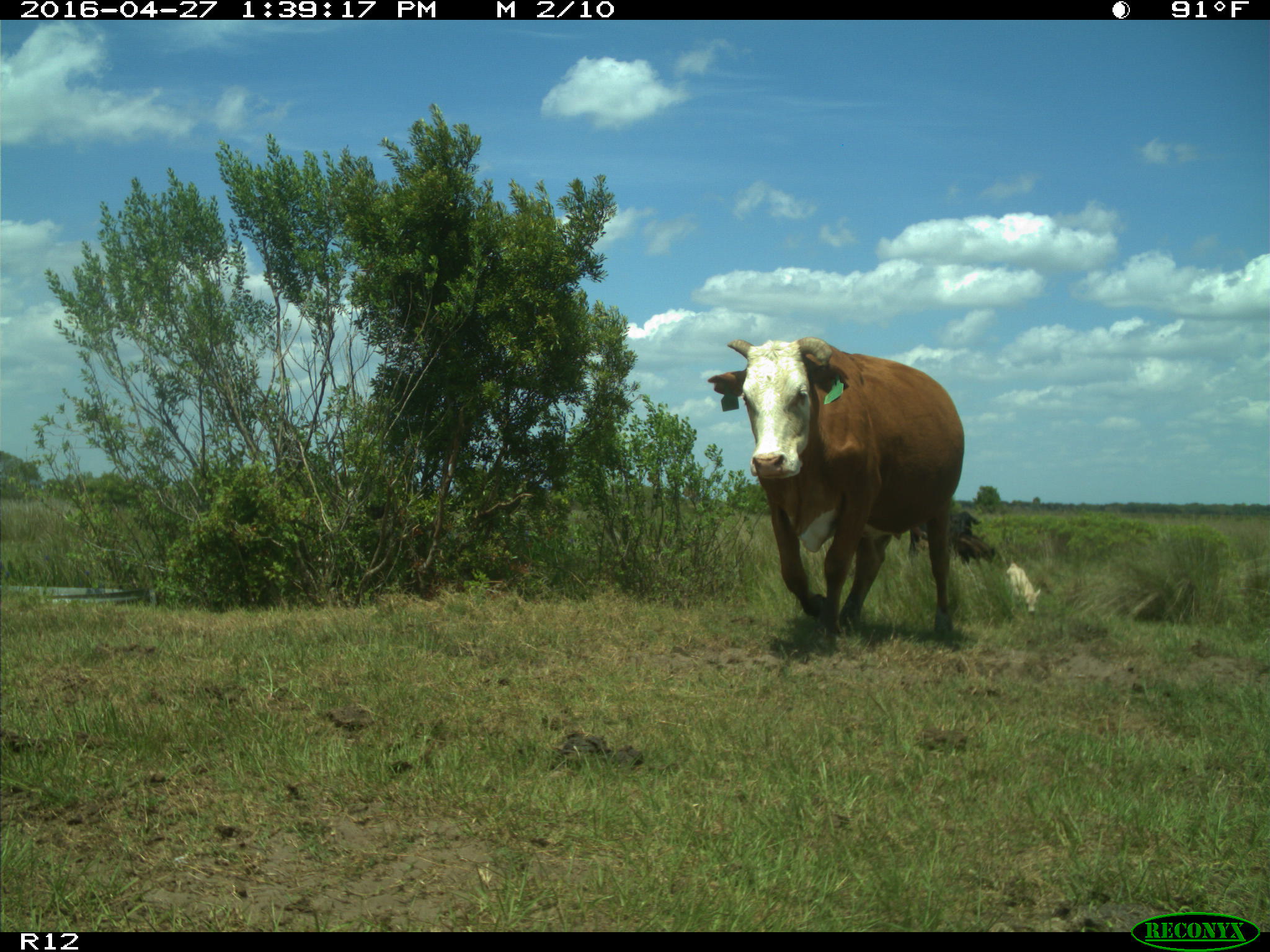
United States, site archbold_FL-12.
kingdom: Animalia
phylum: Chordata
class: Mammalia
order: Artiodactyla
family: Bovidae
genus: Bos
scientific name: Bos taurus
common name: domestic cow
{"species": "Bos taurus (domestic cow)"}